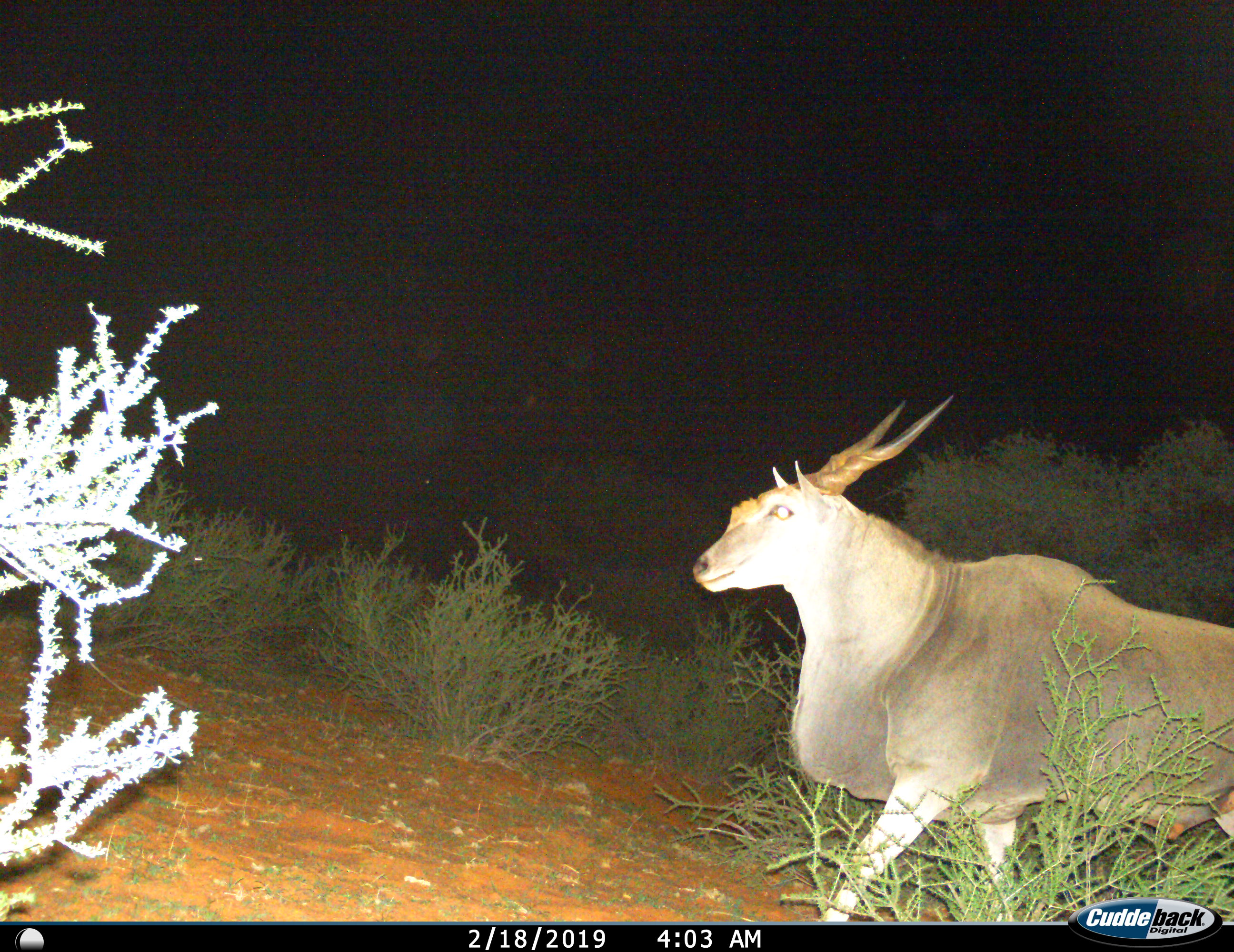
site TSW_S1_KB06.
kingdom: Animalia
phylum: Chordata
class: Mammalia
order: Artiodactyla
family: Bovidae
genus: Tragelaphus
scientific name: Tragelaphus oryx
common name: eland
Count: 1.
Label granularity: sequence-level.